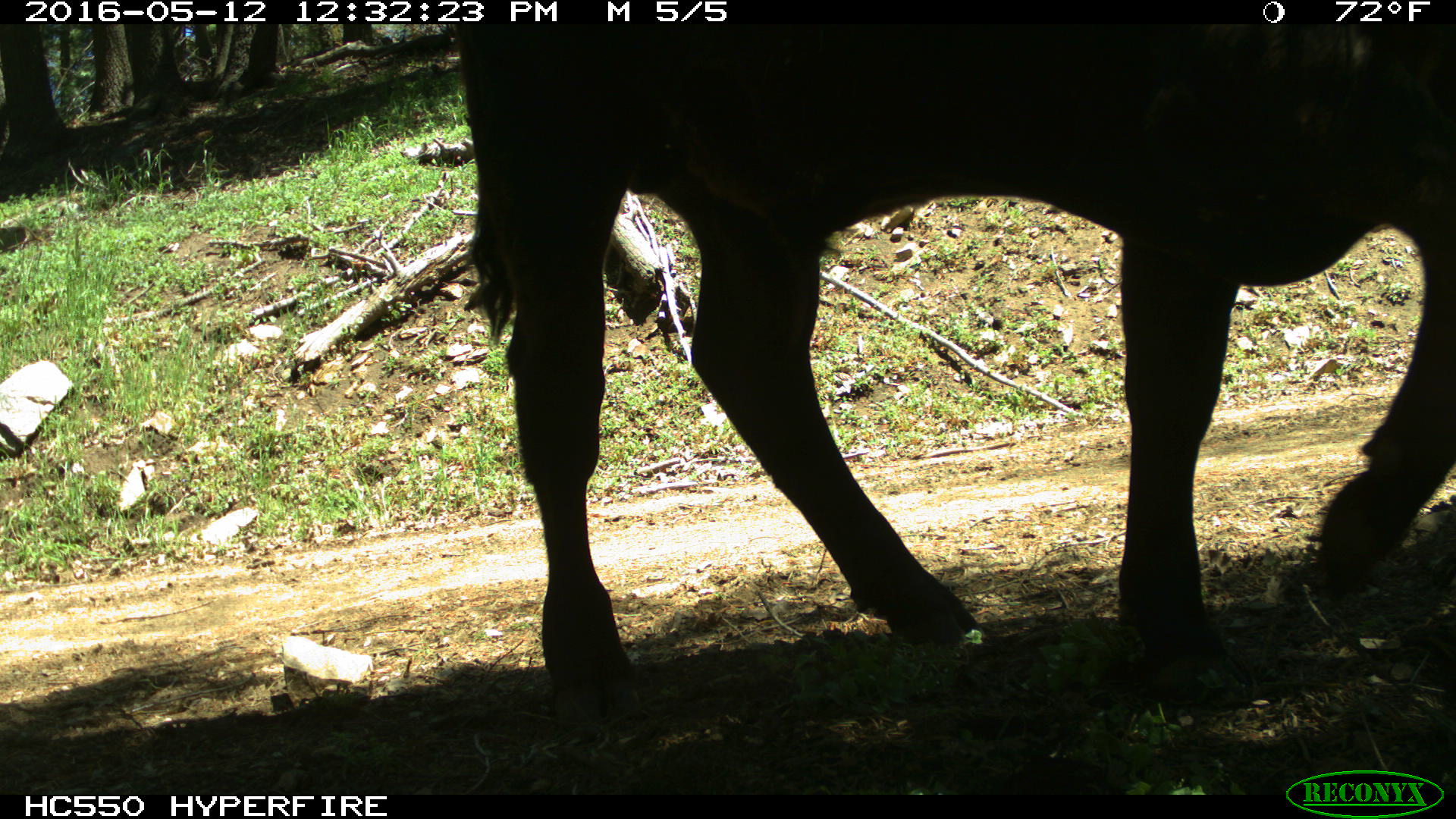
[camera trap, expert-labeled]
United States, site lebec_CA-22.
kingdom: Animalia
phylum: Chordata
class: Mammalia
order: Artiodactyla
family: Bovidae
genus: Bos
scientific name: Bos taurus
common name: domestic cow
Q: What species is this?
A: Bos taurus (domestic cow).